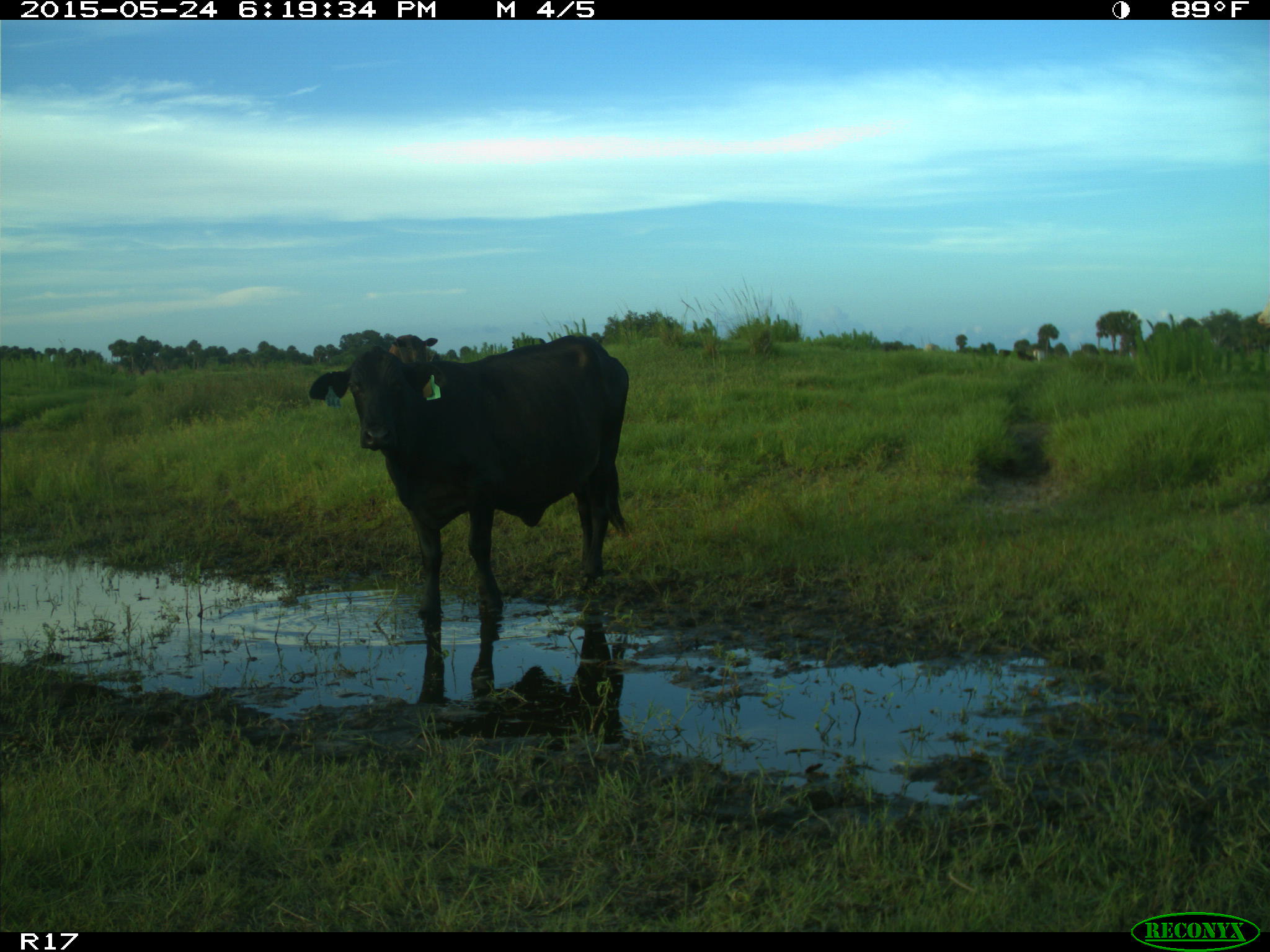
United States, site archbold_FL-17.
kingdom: Animalia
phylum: Chordata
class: Mammalia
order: Artiodactyla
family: Bovidae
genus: Bos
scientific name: Bos taurus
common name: domestic cow